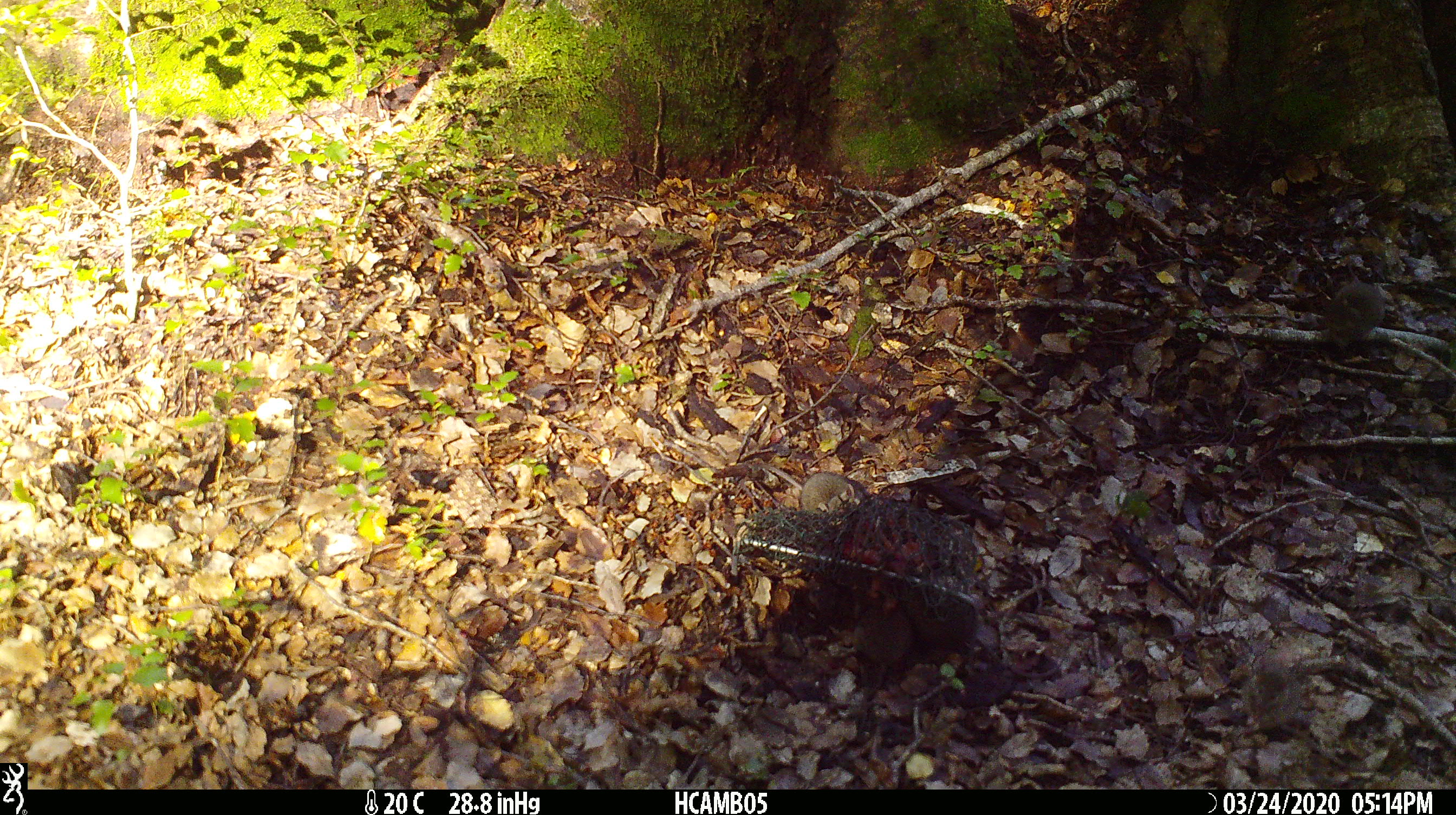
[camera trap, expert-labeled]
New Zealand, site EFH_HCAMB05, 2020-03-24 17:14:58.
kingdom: Animalia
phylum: Chordata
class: Mammalia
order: Rodentia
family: Muridae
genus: Mus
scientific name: Mus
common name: mouse